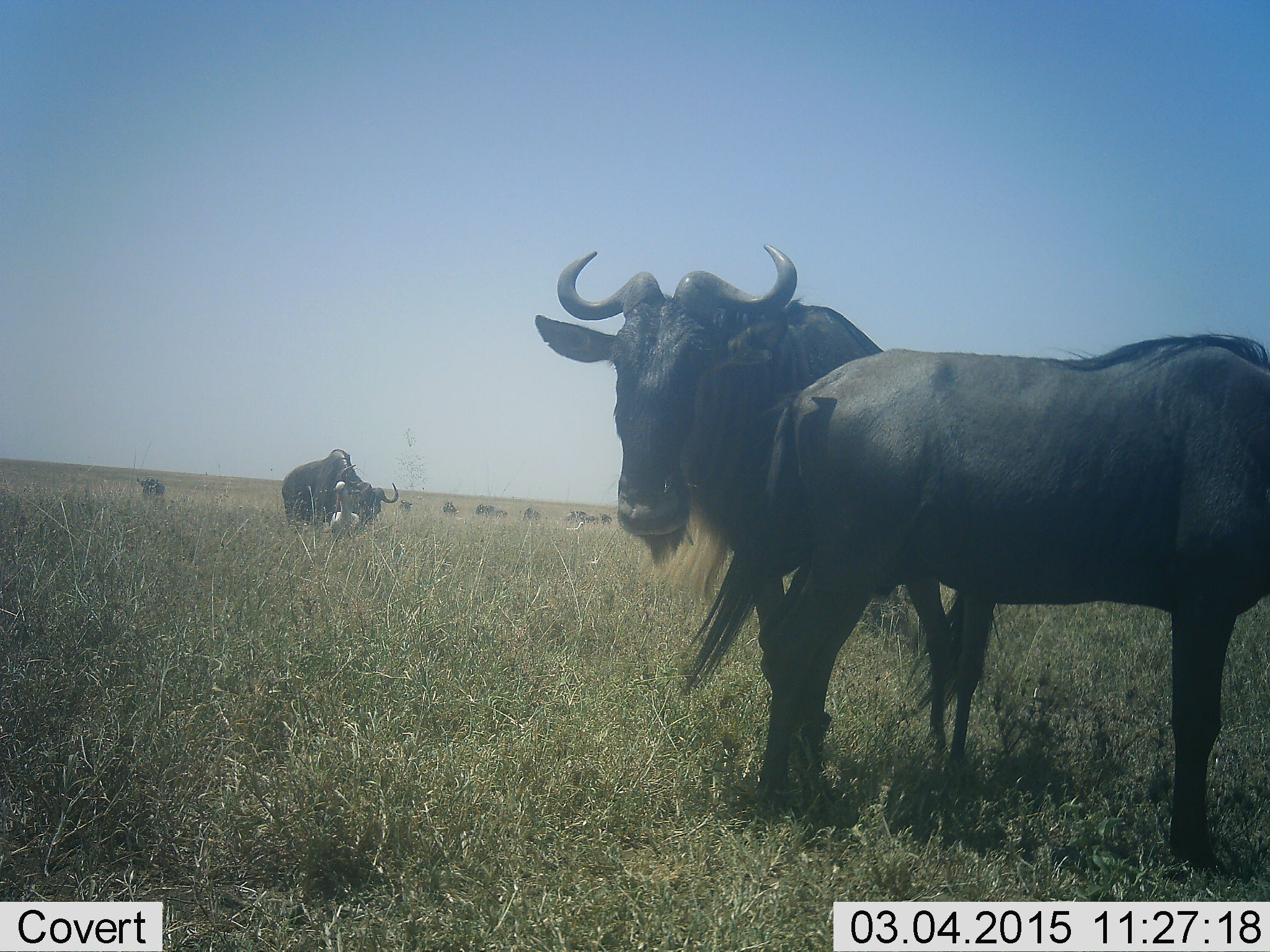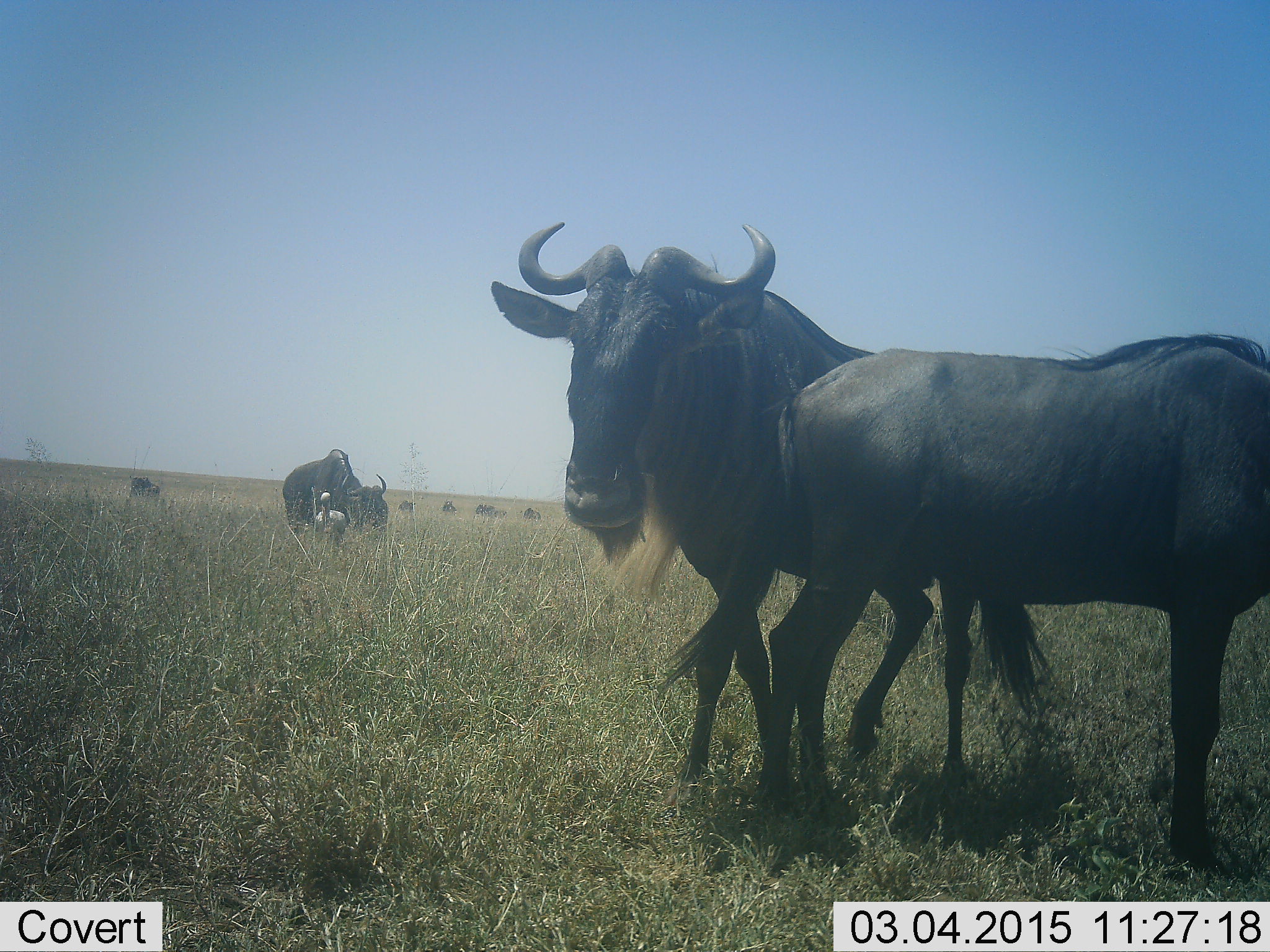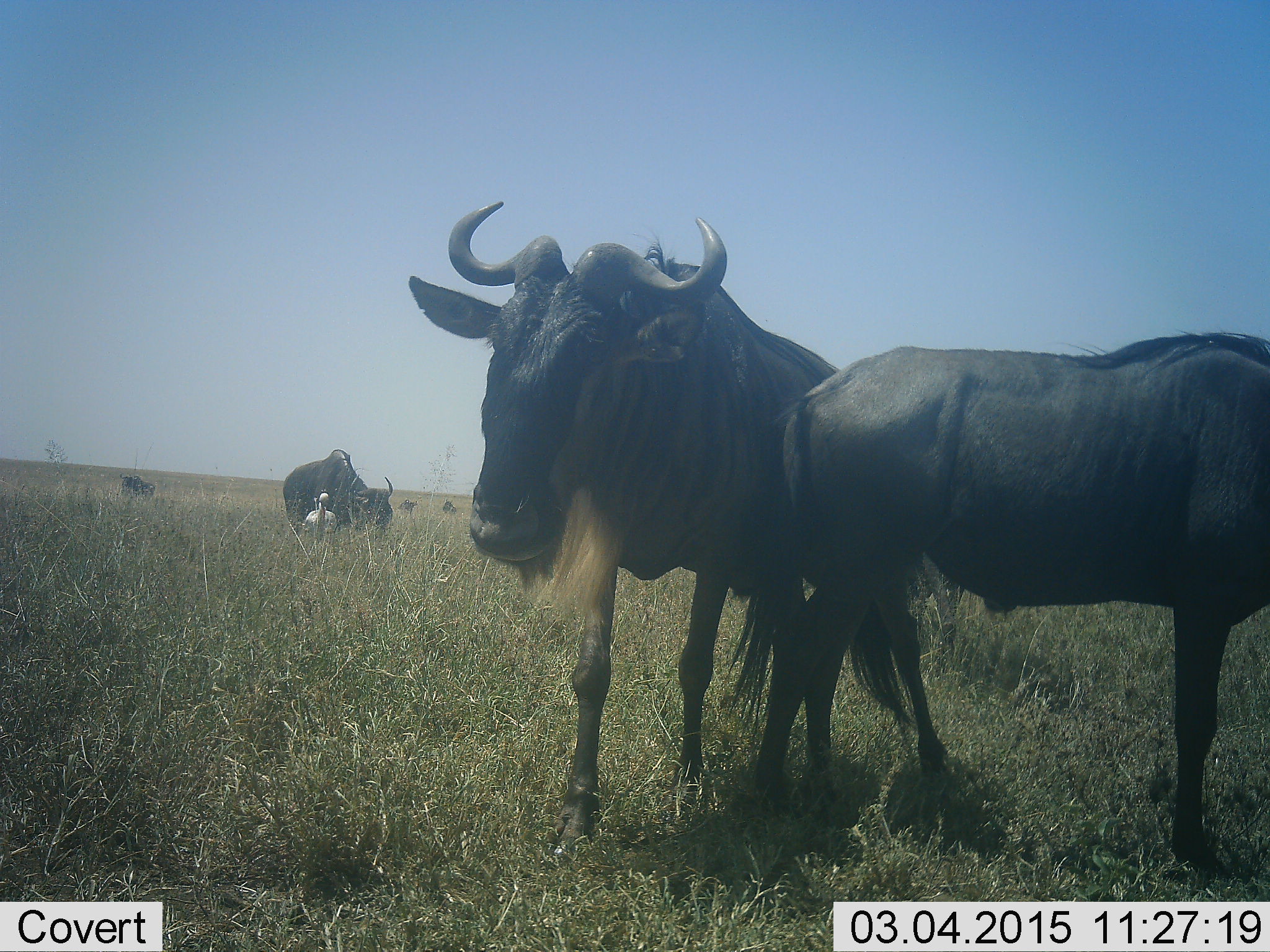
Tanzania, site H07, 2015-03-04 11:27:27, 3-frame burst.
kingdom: Animalia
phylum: Chordata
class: Aves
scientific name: Aves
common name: bird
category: otherbird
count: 1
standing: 80%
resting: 0%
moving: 40%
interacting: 0%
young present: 0%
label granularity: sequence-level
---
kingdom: Animalia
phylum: Chordata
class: Mammalia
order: Artiodactyla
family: Bovidae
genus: Connochaetes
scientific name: Connochaetes taurinus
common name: blue wildebeest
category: wildebeest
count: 8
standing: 68%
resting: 0%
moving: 68%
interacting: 9%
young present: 9%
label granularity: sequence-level